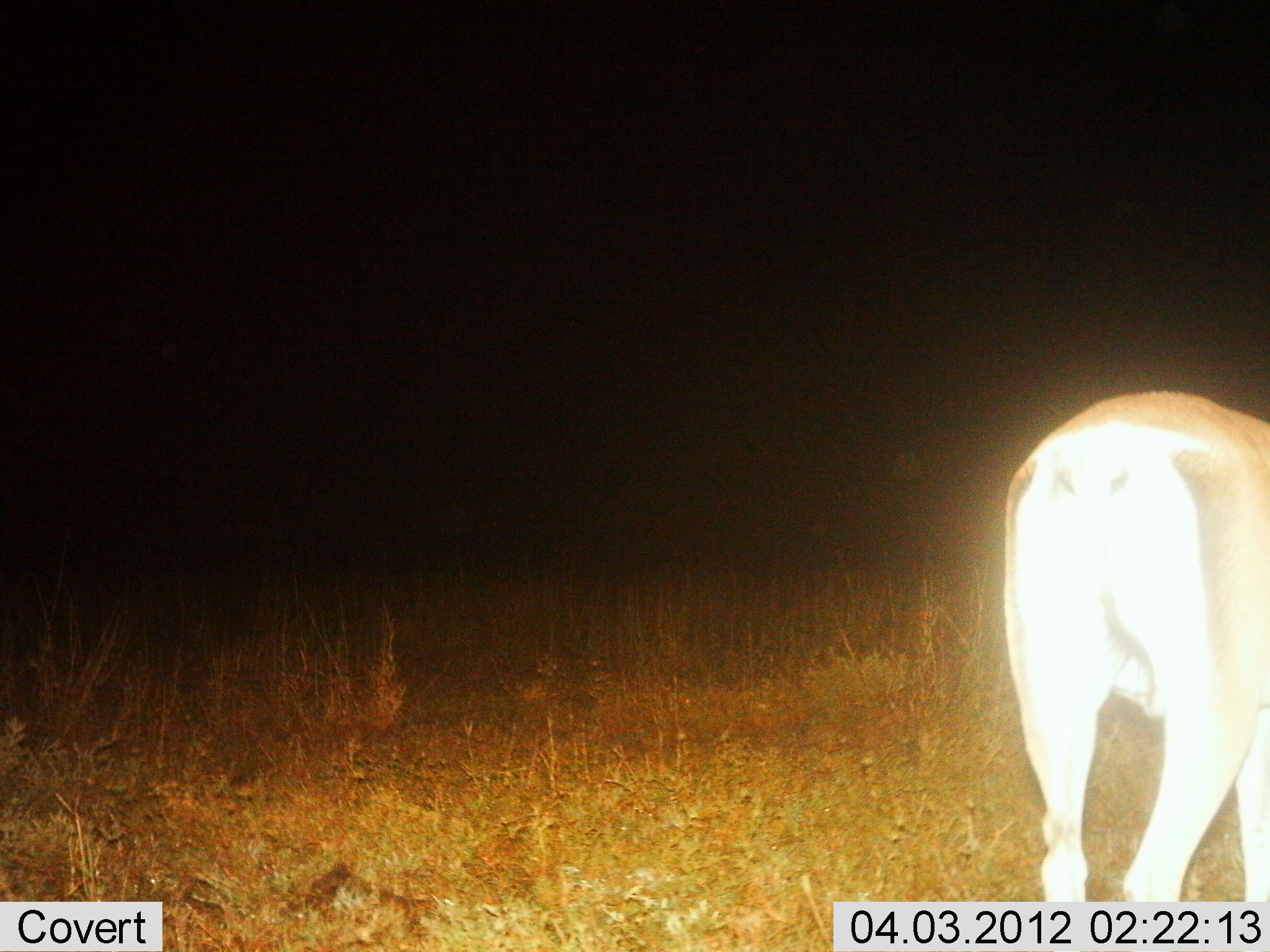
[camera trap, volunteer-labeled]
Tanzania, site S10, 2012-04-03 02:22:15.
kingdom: Animalia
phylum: Chordata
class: Mammalia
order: Artiodactyla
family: Bovidae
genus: Nanger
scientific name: Nanger granti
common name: grant's gazelle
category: gazellegrants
Gazellegrants (grant's gazelle) (Nanger granti), count 1. Behavior (volunteer vote fractions): standing 92%, resting 0%, moving 0%, interacting 0%. Young present (vote fraction): 0%. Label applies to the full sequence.